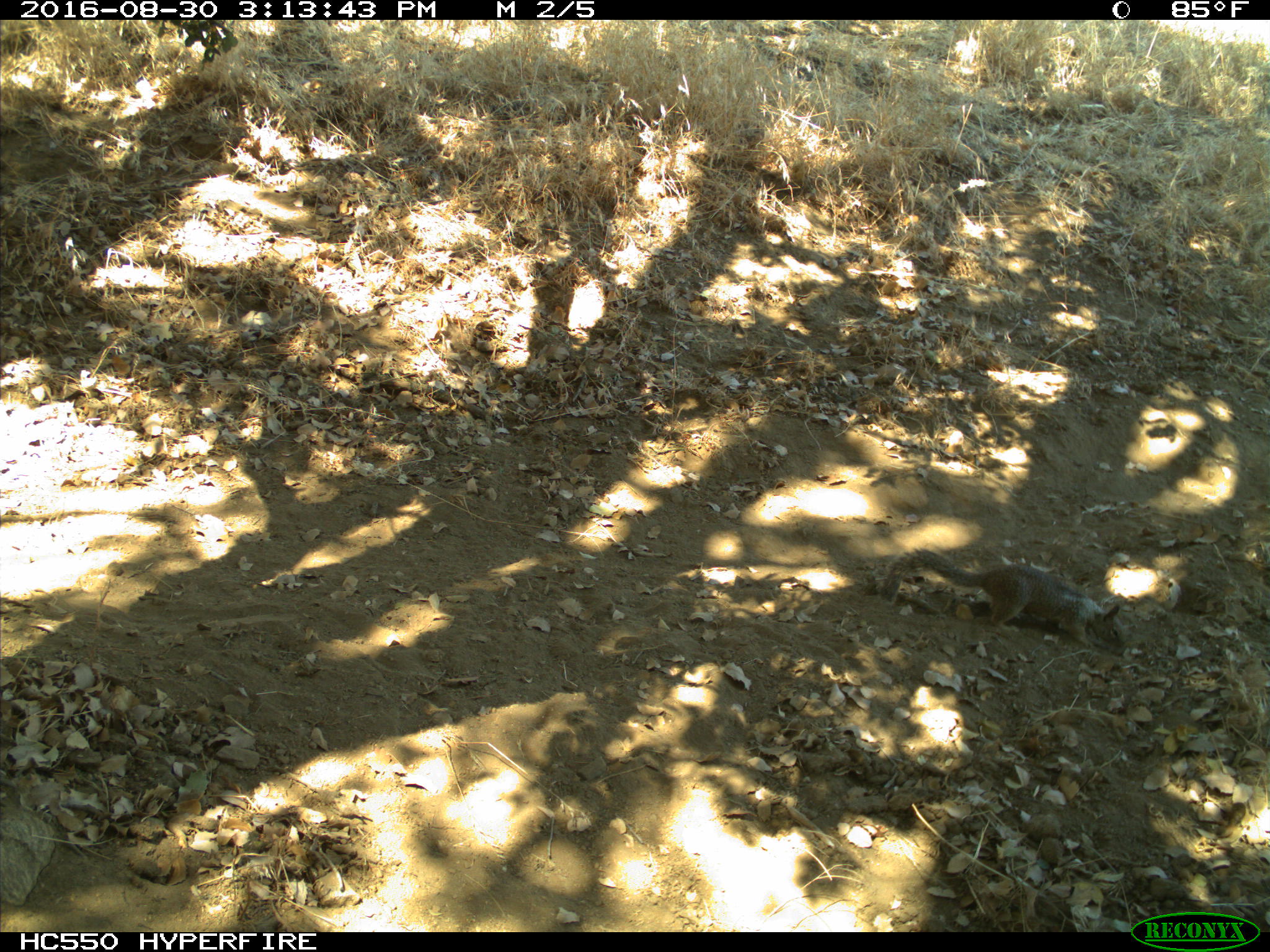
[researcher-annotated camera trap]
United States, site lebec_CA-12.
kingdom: Animalia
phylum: Chordata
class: Mammalia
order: Rodentia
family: Sciuridae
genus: Otospermophilus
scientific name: Otospermophilus beecheyi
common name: california ground squirrel